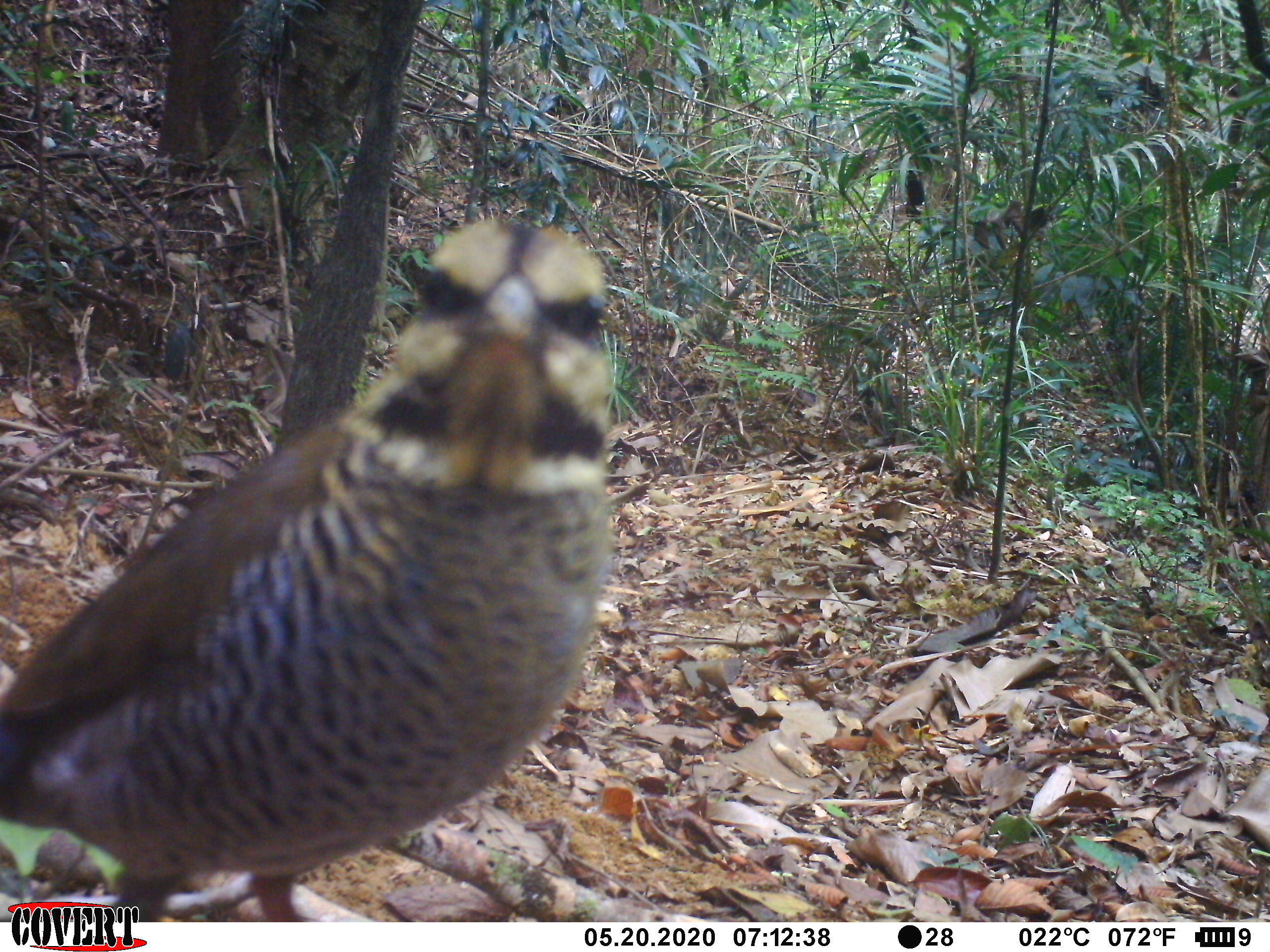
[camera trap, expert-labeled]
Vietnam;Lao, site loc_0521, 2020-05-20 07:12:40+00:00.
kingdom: Animalia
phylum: Chordata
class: Mammalia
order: Carnivora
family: Mustelidae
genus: Melogale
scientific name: Melogale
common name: ferret badger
Ferret badger (Melogale). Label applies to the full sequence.